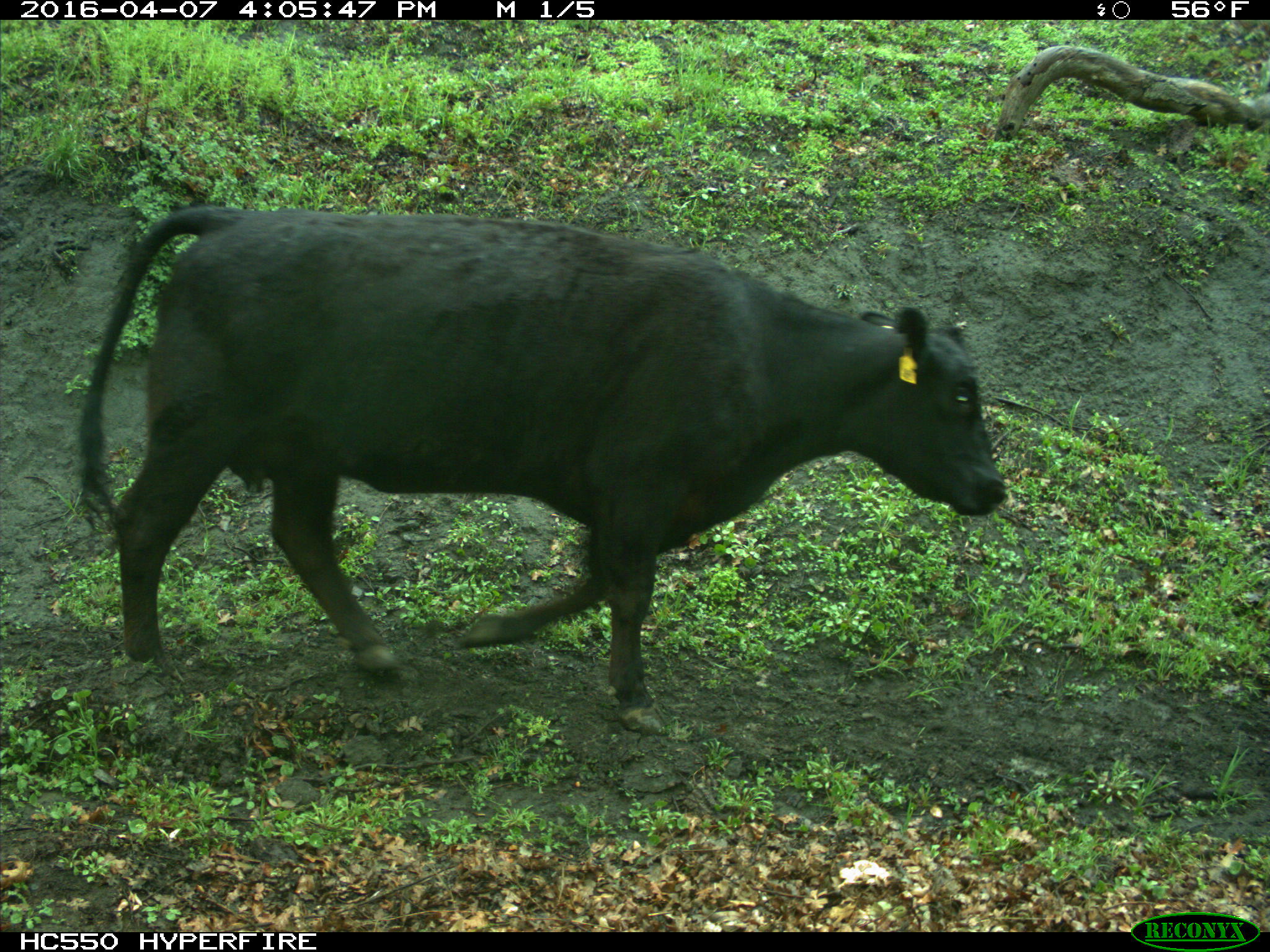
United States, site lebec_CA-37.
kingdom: Animalia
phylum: Chordata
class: Mammalia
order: Artiodactyla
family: Bovidae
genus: Bos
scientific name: Bos taurus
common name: domestic cow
Bos taurus (domestic cow).